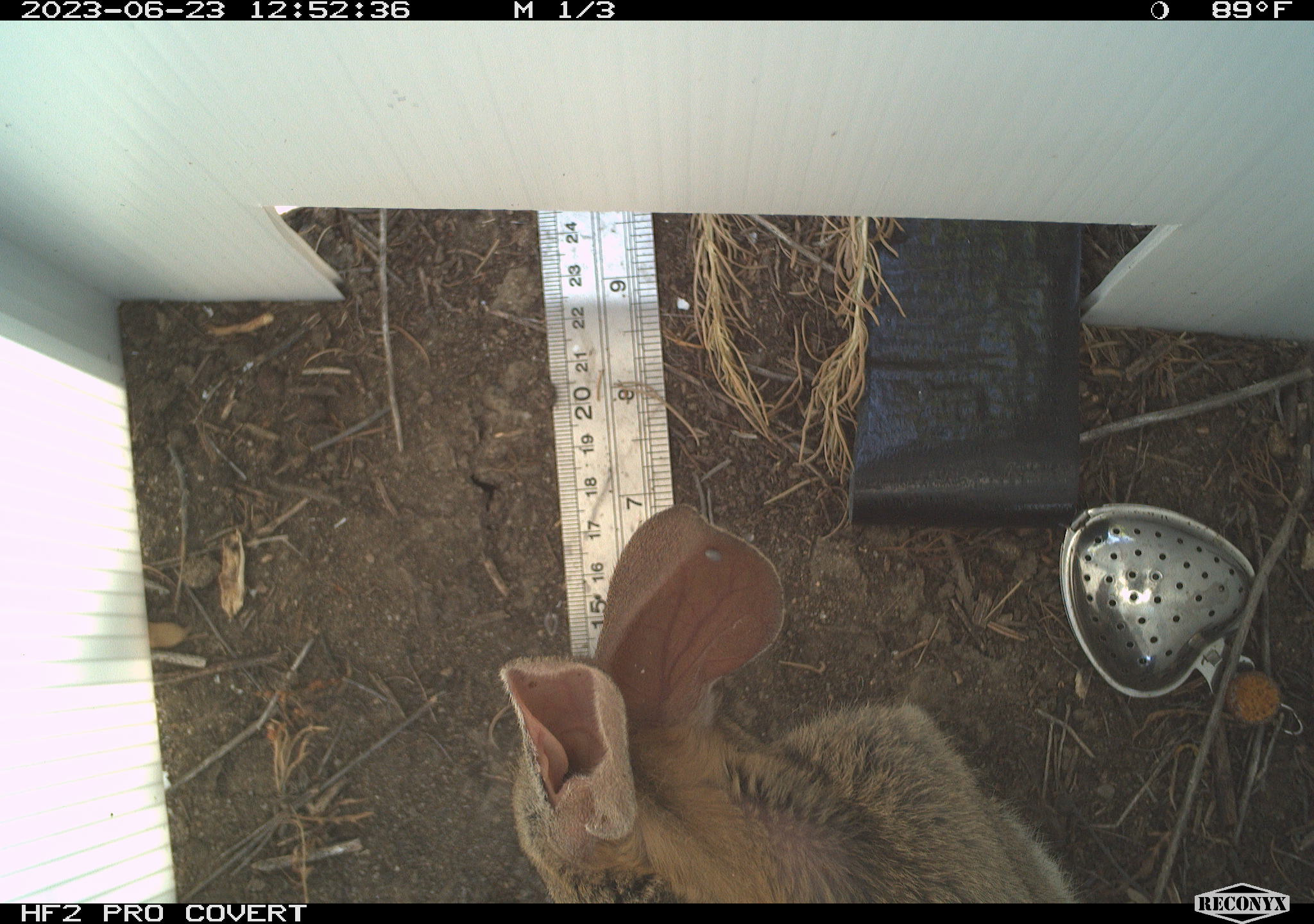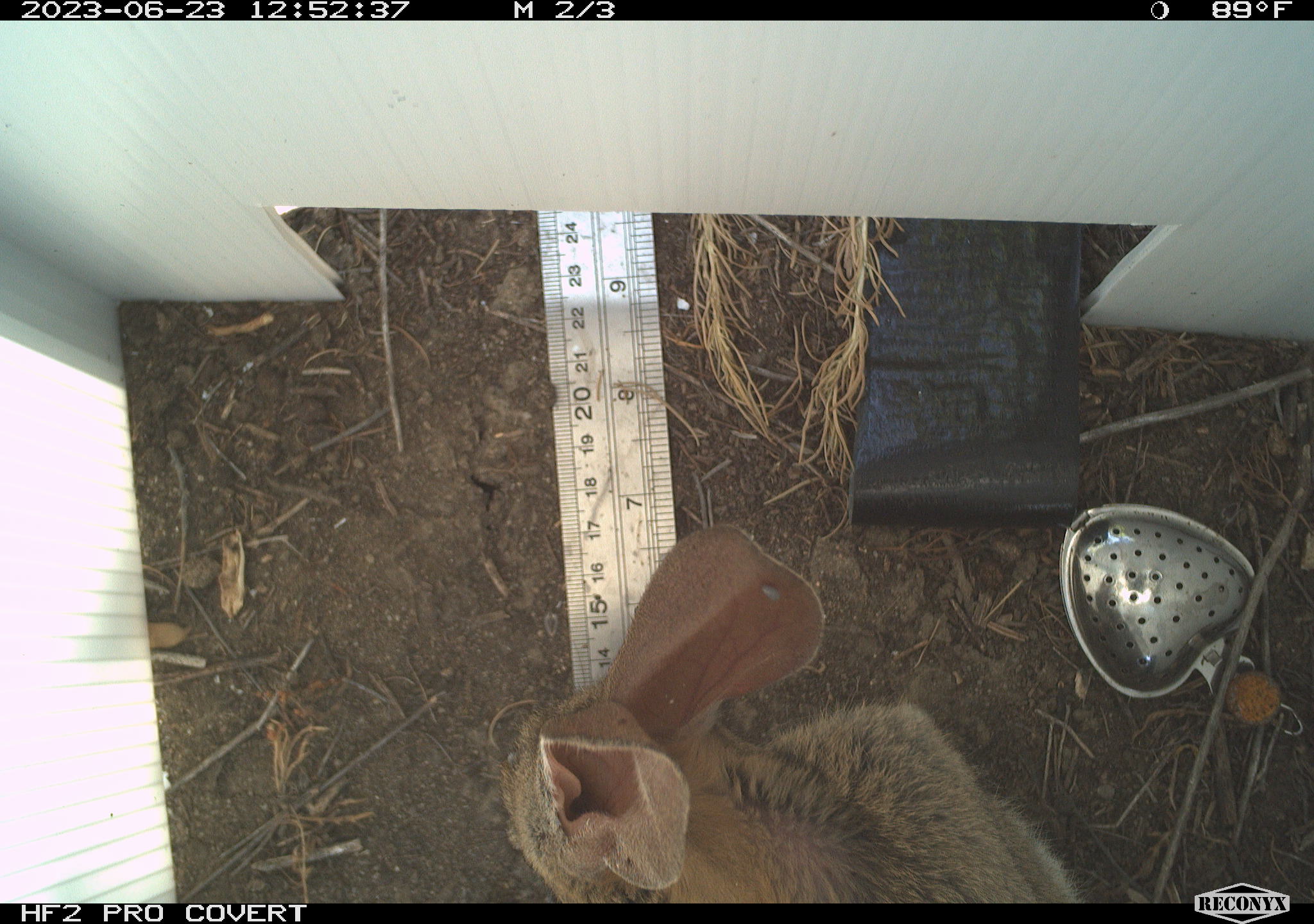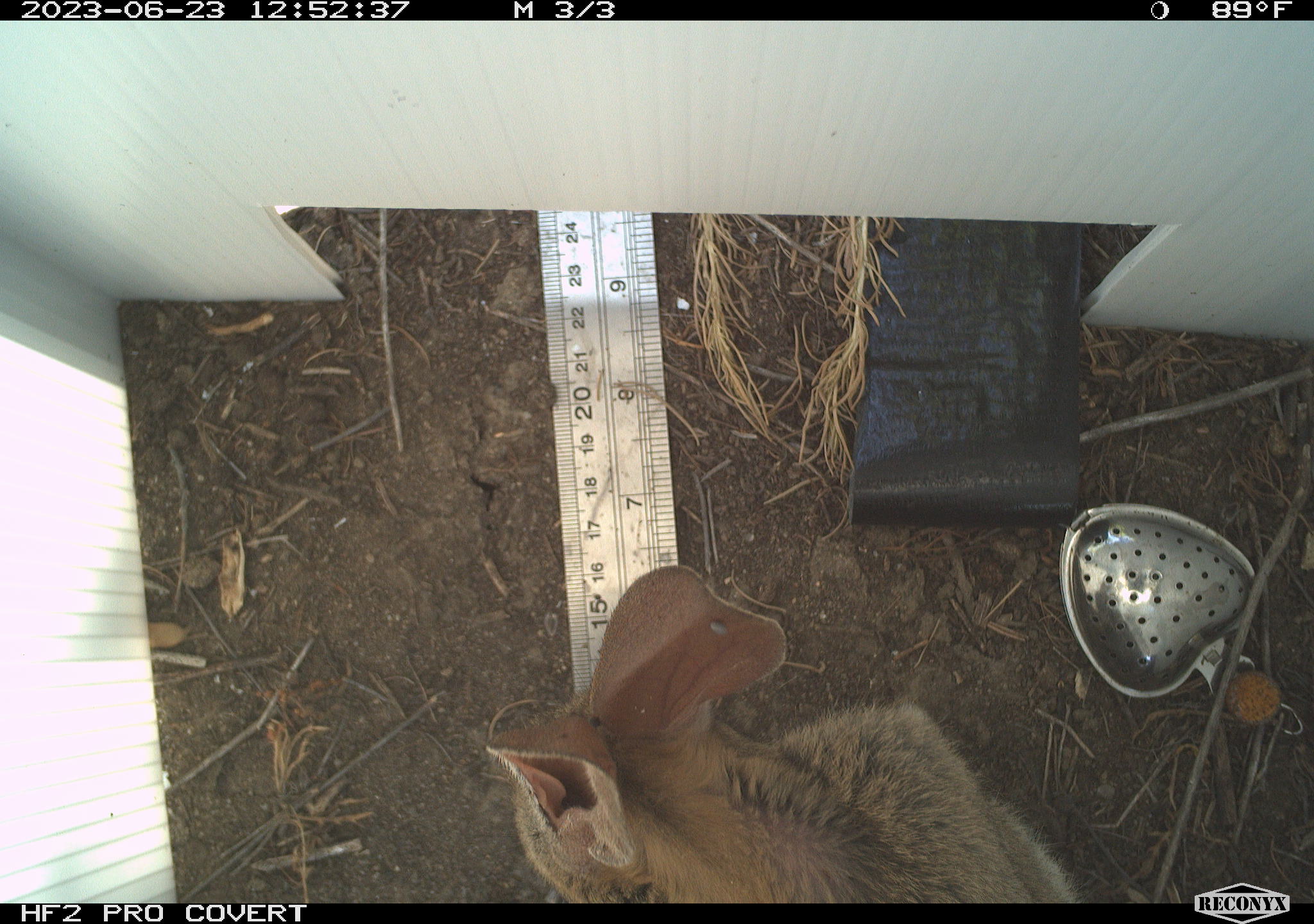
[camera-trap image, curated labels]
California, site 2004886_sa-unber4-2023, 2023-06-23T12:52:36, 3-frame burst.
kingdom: Animalia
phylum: Chordata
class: Mammalia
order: Lagomorpha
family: Leporidae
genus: Sylvilagus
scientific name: Sylvilagus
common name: cottontail rabbits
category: sylvilagus species